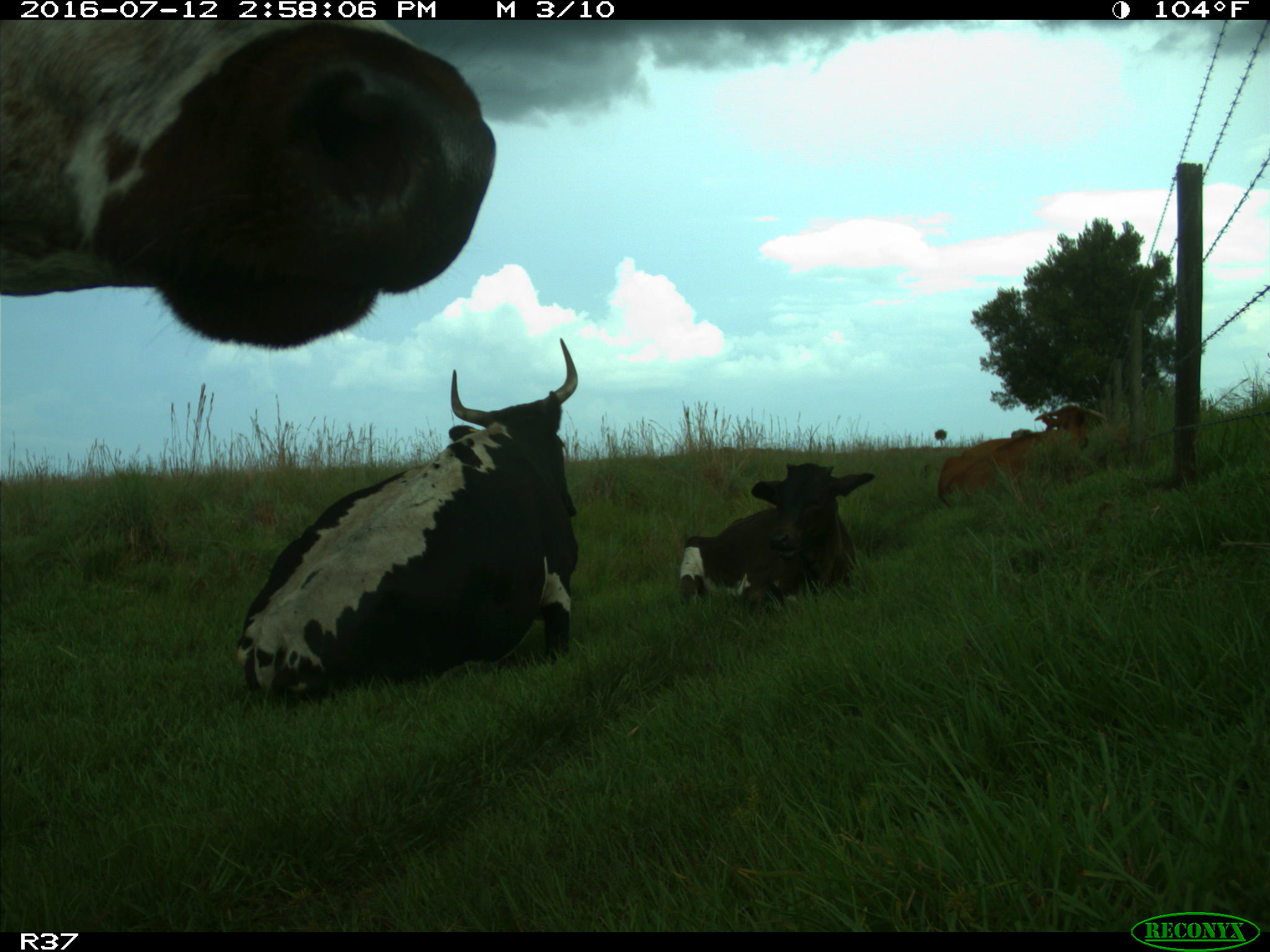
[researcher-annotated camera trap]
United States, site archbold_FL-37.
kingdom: Animalia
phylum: Chordata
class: Mammalia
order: Artiodactyla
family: Bovidae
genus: Bos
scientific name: Bos taurus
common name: domestic cow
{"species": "Bos taurus (domestic cow)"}